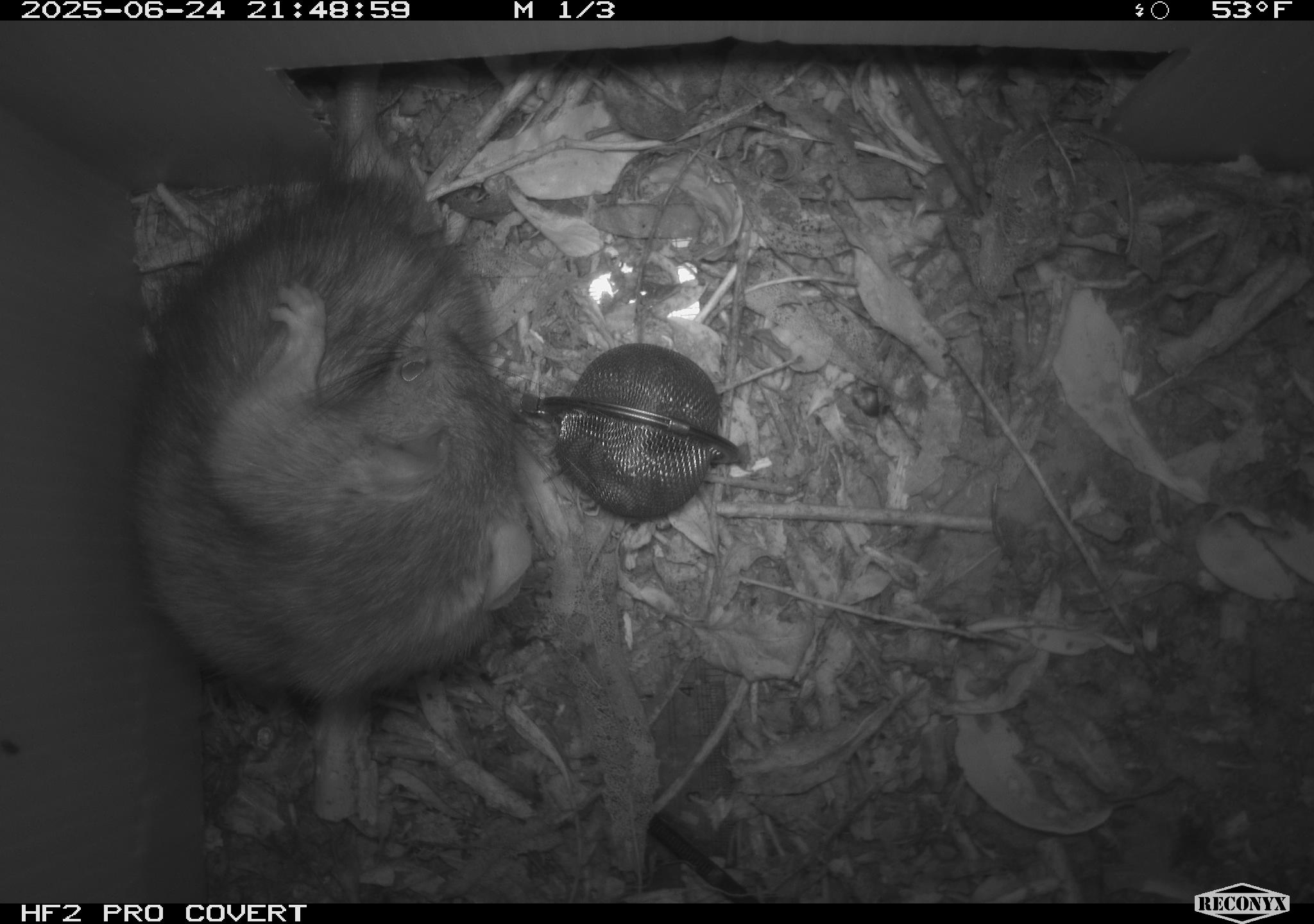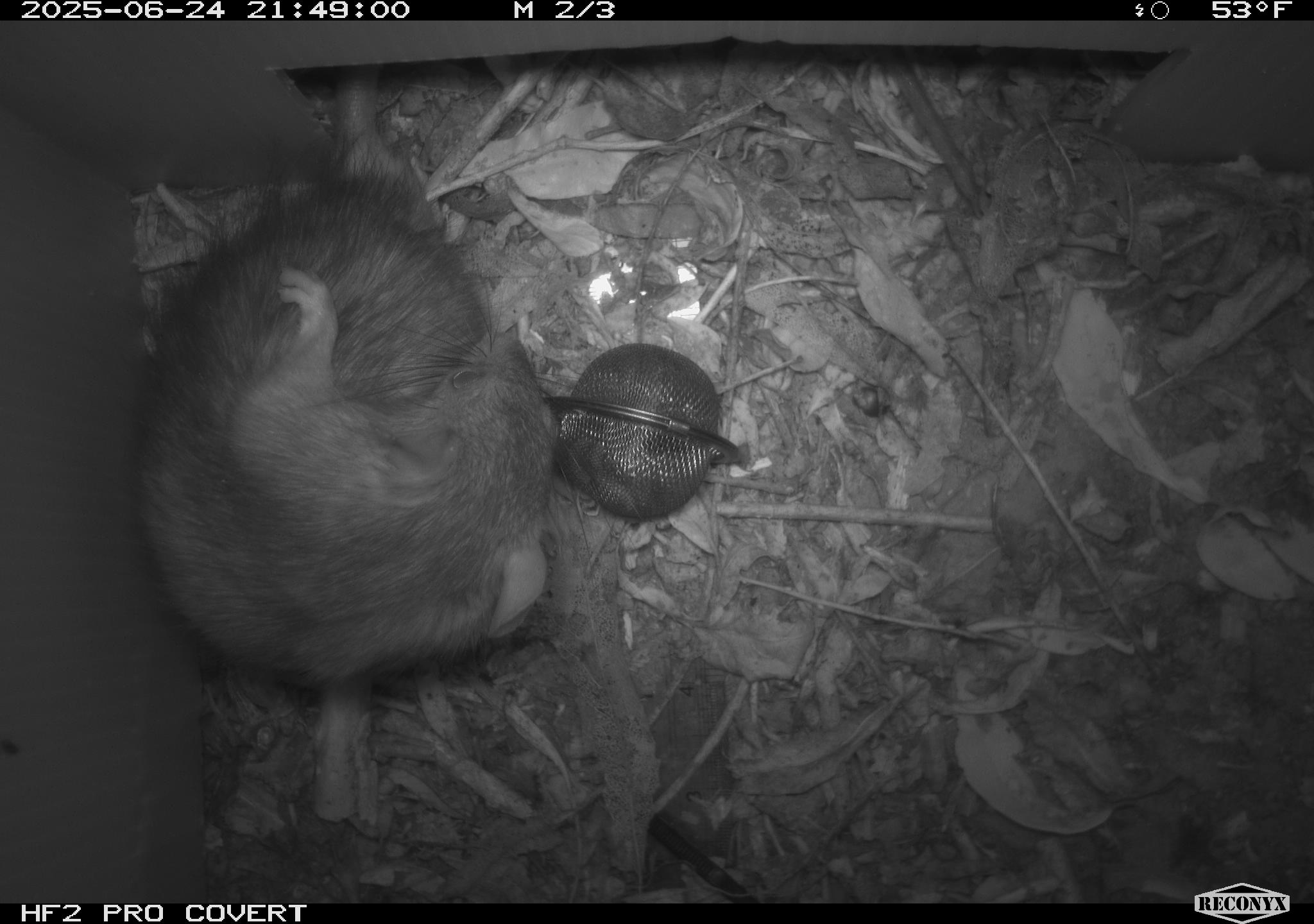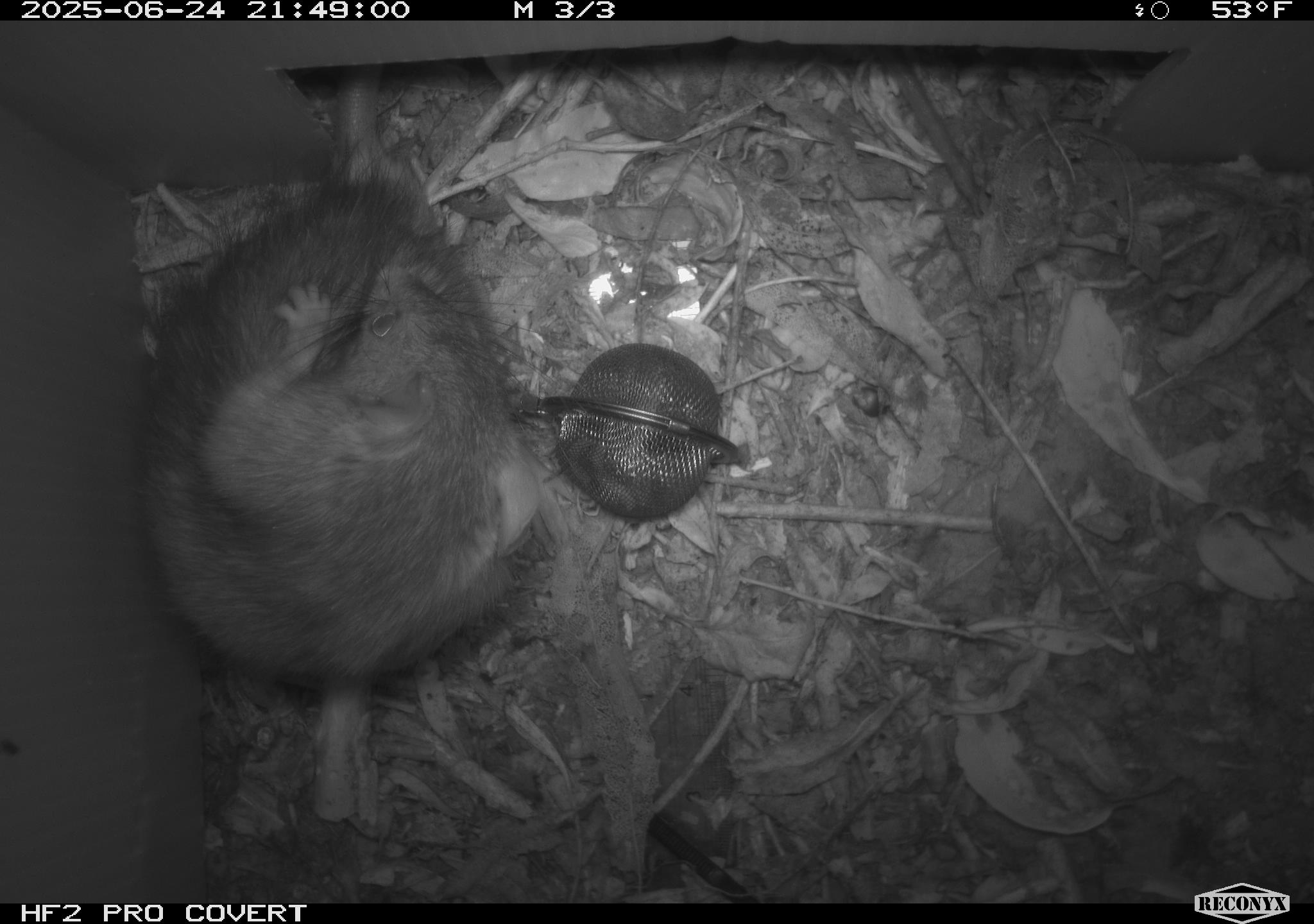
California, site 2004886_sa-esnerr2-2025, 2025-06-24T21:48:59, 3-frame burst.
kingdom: Animalia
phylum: Chordata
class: Mammalia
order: Rodentia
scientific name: Rodentia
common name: rodent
Rodent (Rodentia).